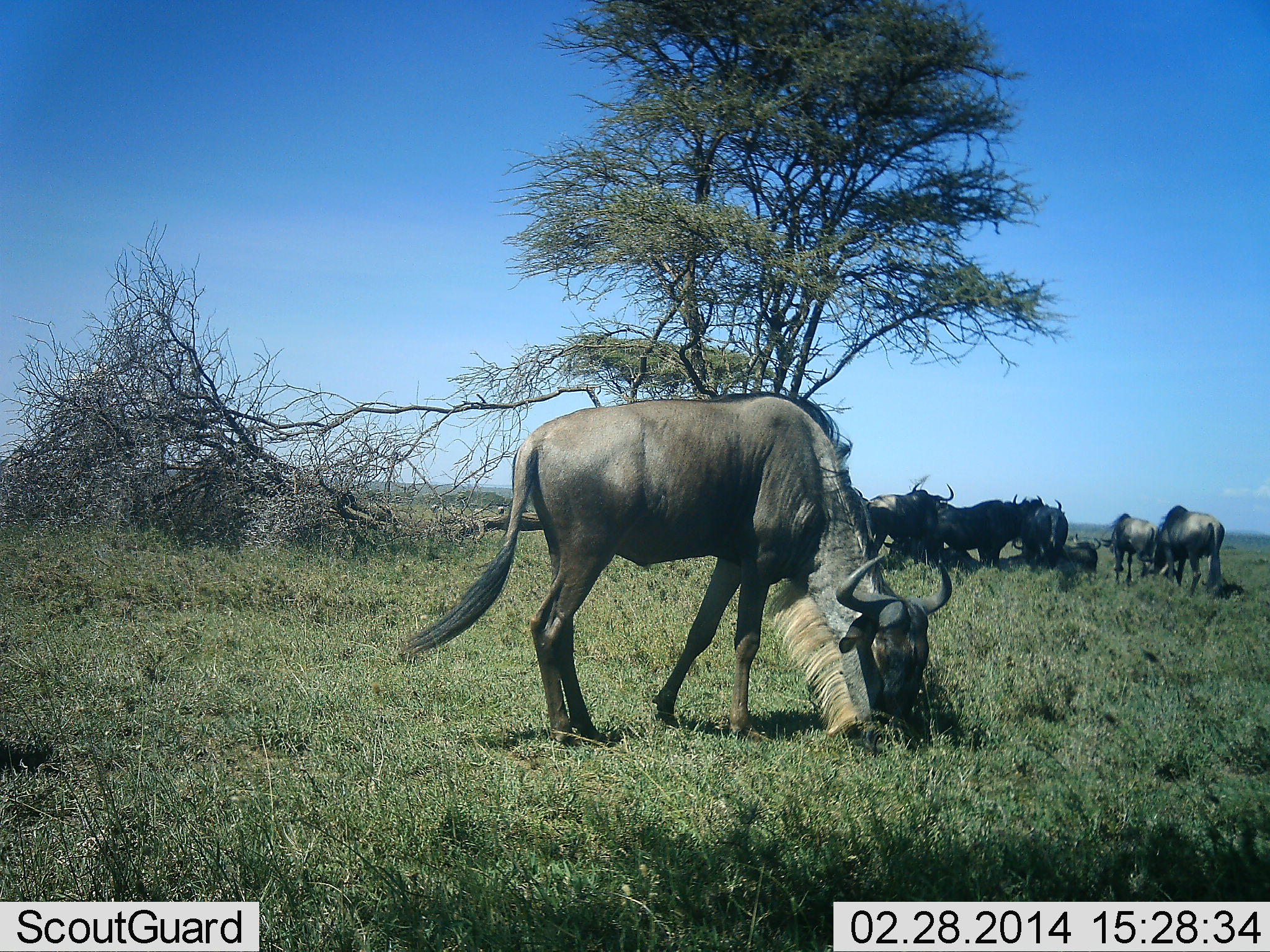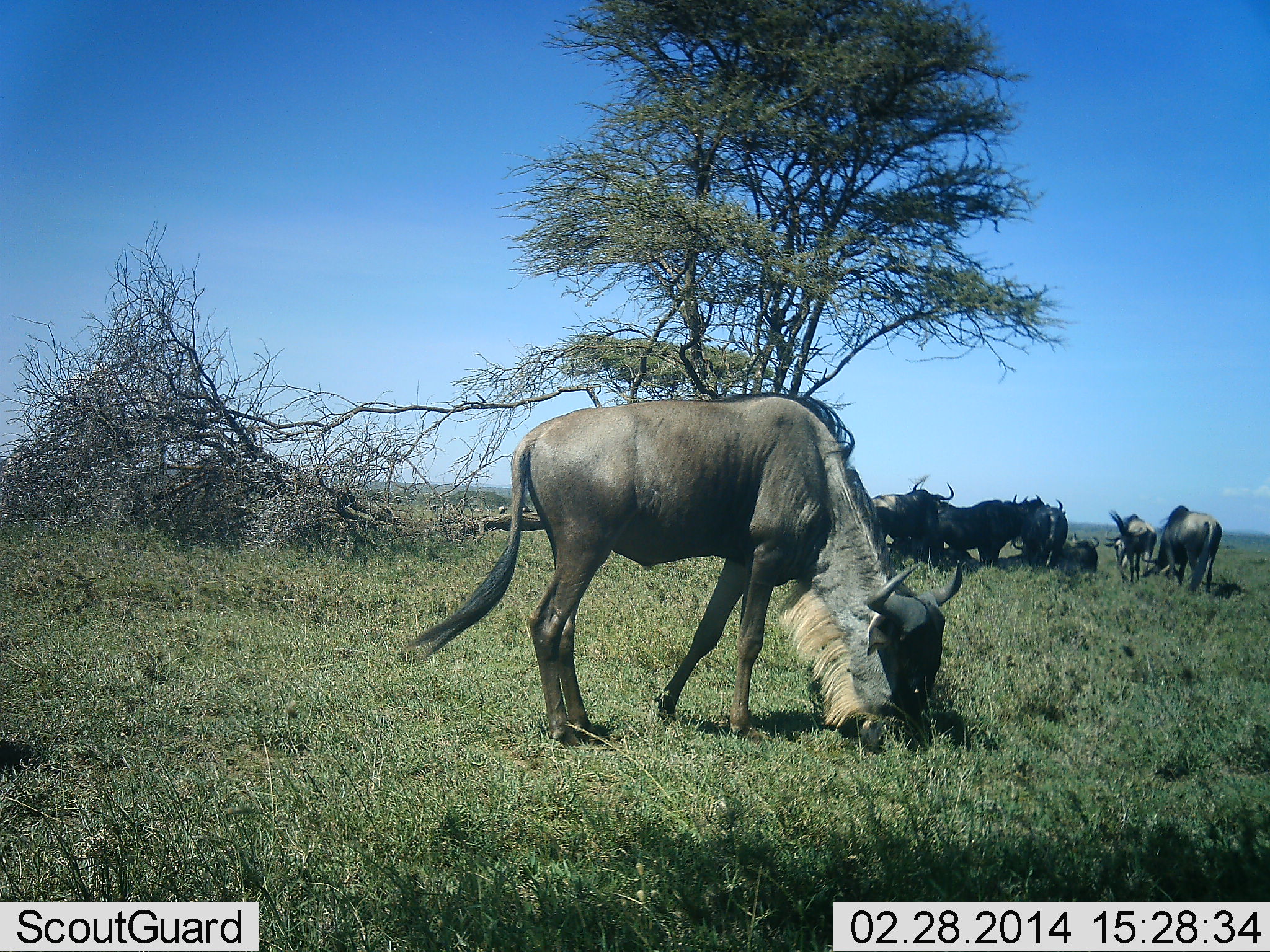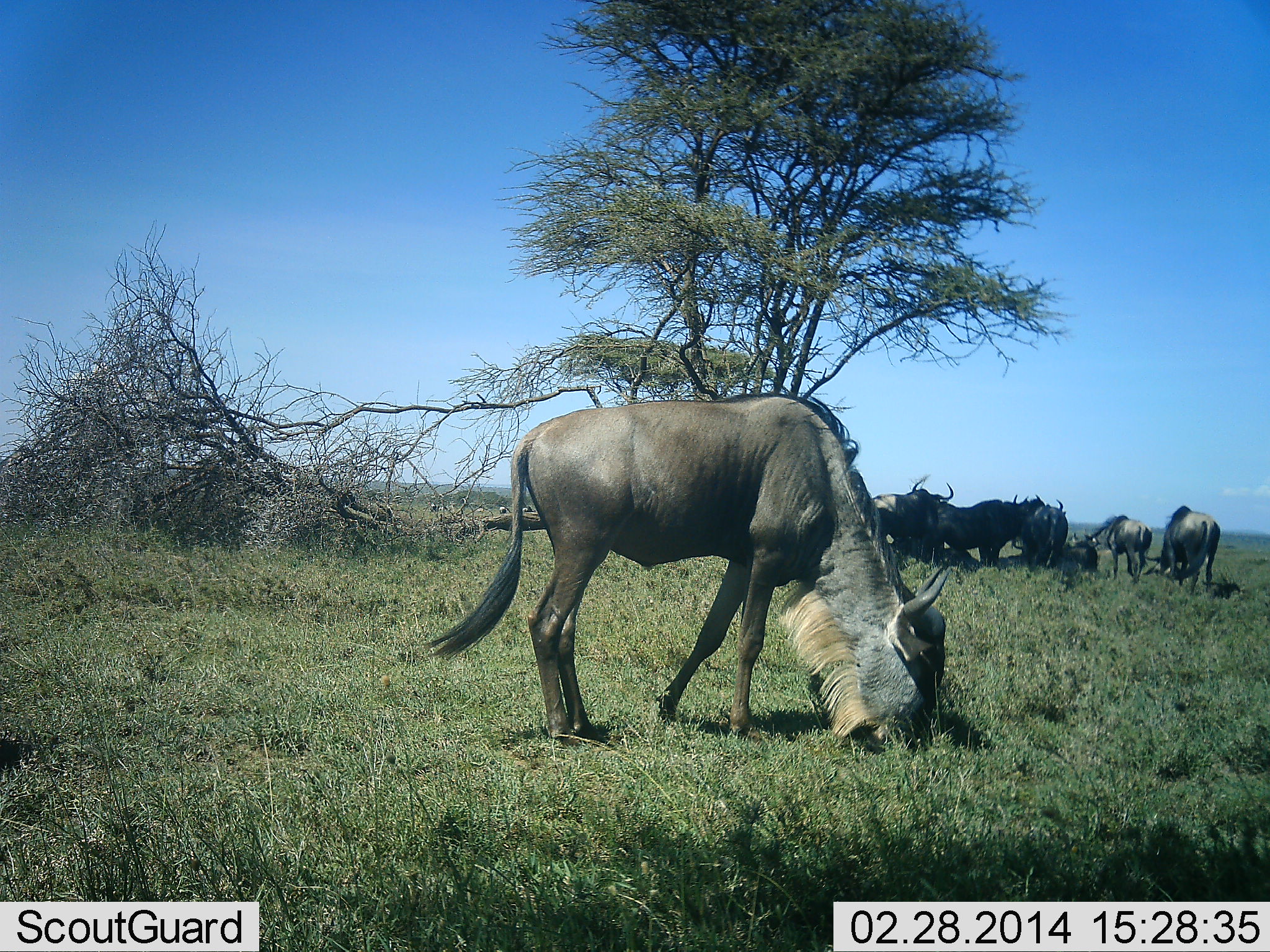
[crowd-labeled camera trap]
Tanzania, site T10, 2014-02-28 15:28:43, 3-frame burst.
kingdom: Animalia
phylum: Chordata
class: Mammalia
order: Artiodactyla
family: Bovidae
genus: Connochaetes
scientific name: Connochaetes taurinus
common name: blue wildebeest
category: wildebeest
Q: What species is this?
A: Wildebeest (blue wildebeest) (Connochaetes taurinus).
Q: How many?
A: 10.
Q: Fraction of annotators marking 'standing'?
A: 70%.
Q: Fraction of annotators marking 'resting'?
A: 80%.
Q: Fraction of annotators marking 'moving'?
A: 10%.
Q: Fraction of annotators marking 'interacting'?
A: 10%.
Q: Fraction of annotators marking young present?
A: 0%.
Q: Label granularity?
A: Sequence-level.